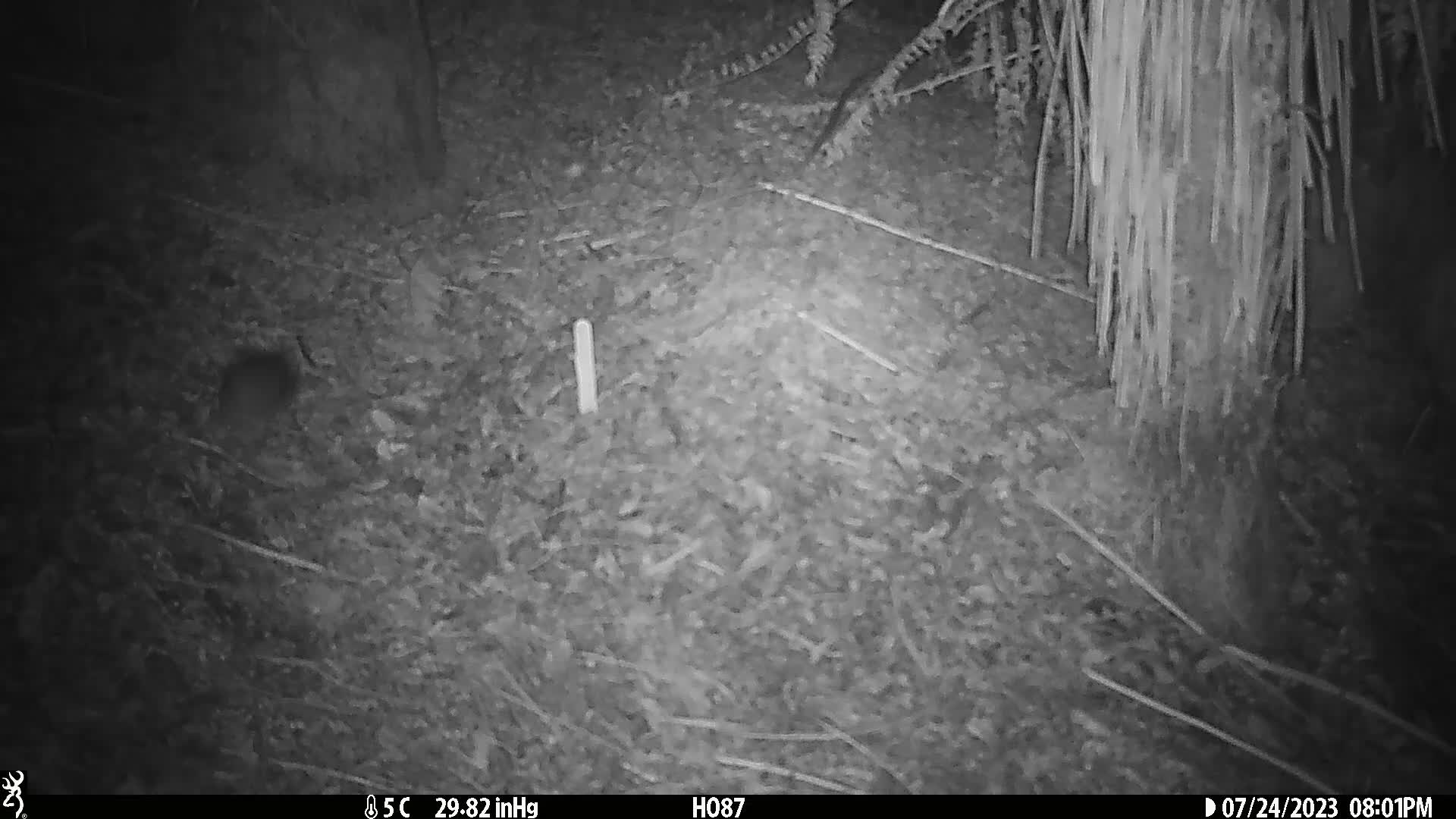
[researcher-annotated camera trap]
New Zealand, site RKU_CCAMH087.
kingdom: Animalia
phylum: Chordata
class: Mammalia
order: Rodentia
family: Muridae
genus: Rattus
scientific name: Rattus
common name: rat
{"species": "rat (Rattus)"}